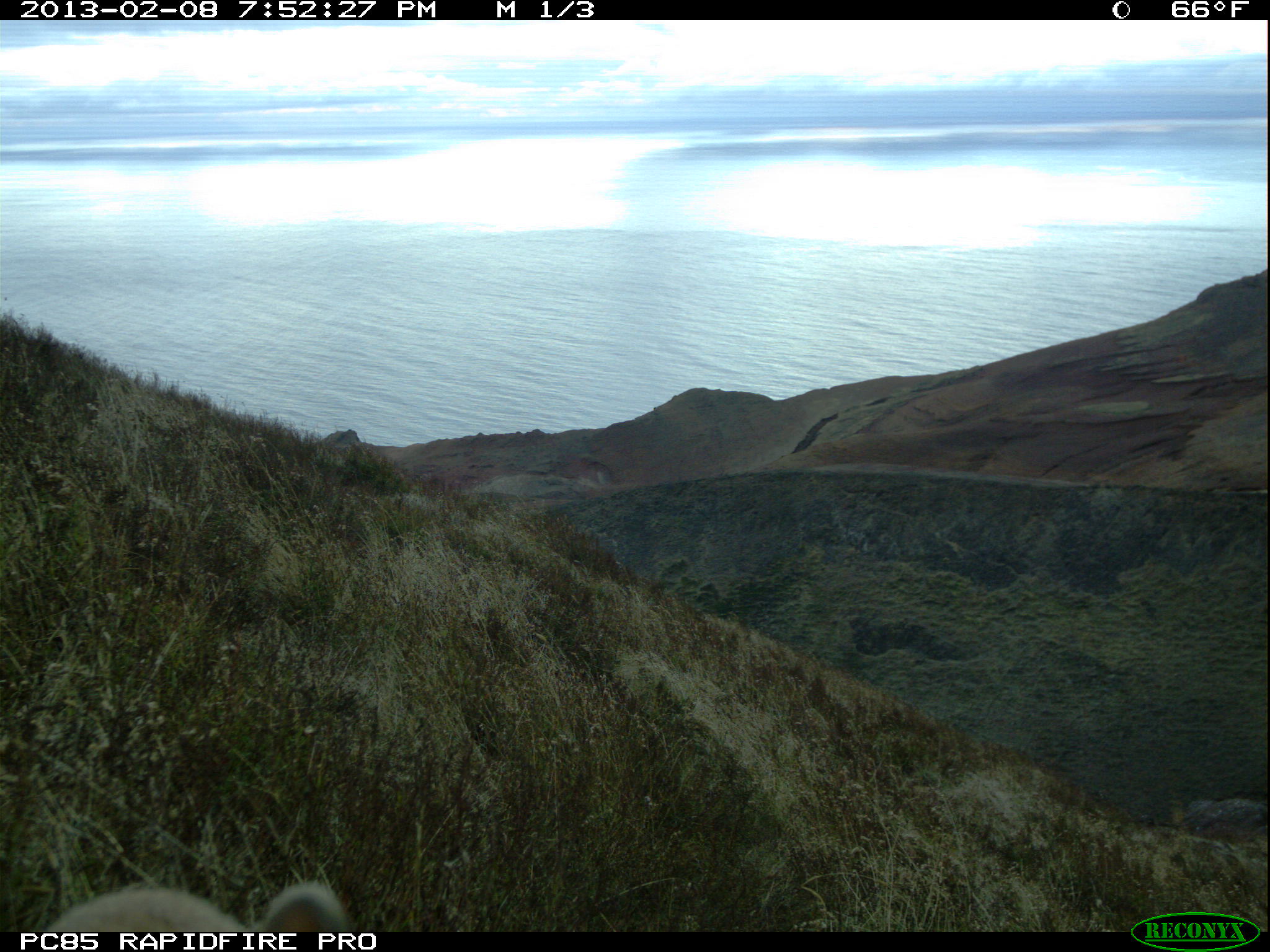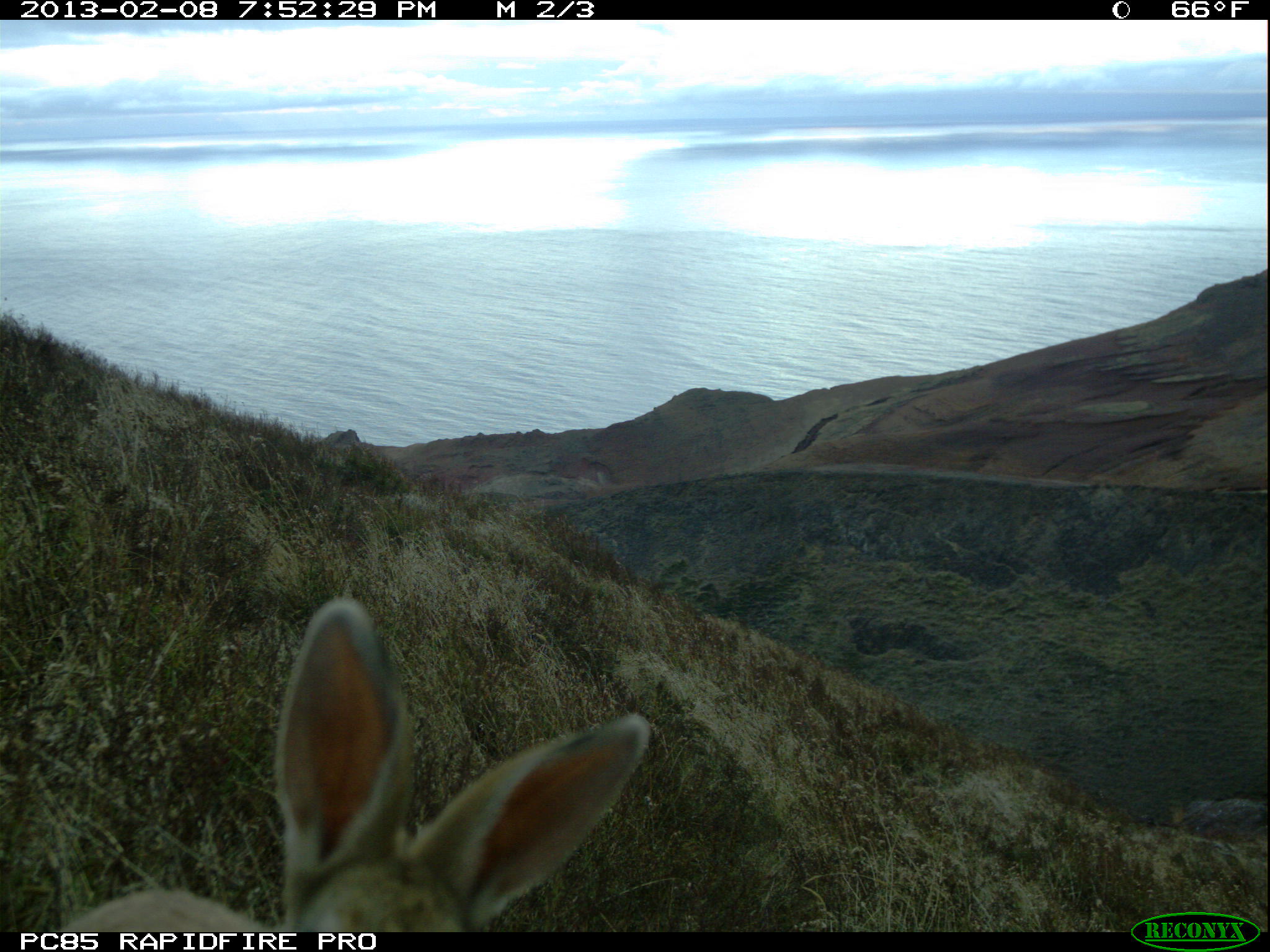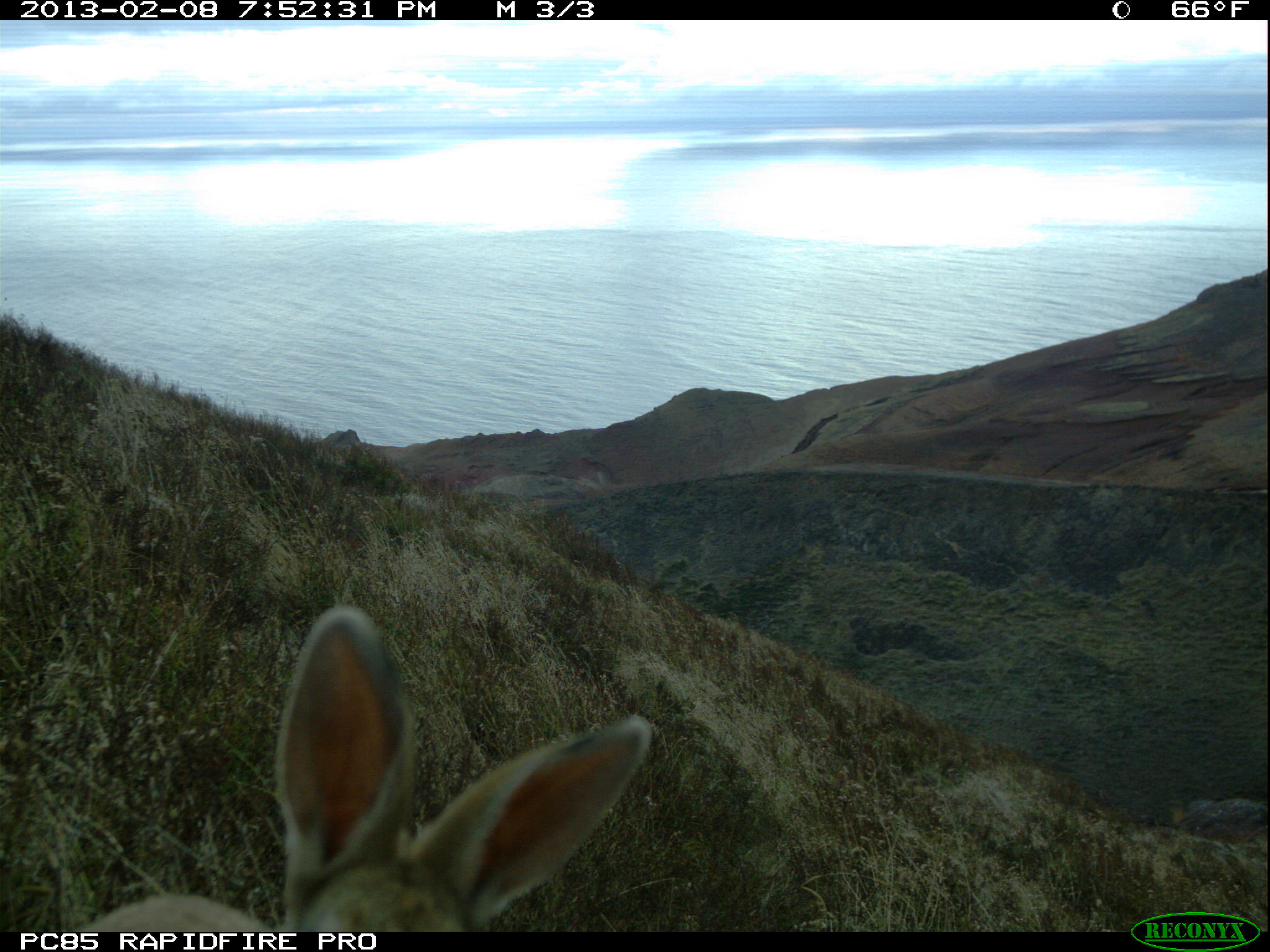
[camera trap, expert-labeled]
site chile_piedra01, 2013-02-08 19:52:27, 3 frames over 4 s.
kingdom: Animalia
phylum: Chordata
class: Mammalia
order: Lagomorpha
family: Leporidae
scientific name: Leporidae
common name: rabbits and hares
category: rabbit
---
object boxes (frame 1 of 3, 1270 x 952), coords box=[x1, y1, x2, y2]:
rabbit: box=[32, 879, 353, 933]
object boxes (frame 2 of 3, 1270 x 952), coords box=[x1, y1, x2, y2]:
rabbit: box=[32, 596, 649, 932]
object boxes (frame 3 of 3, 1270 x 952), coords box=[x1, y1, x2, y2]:
rabbit: box=[60, 604, 650, 933]